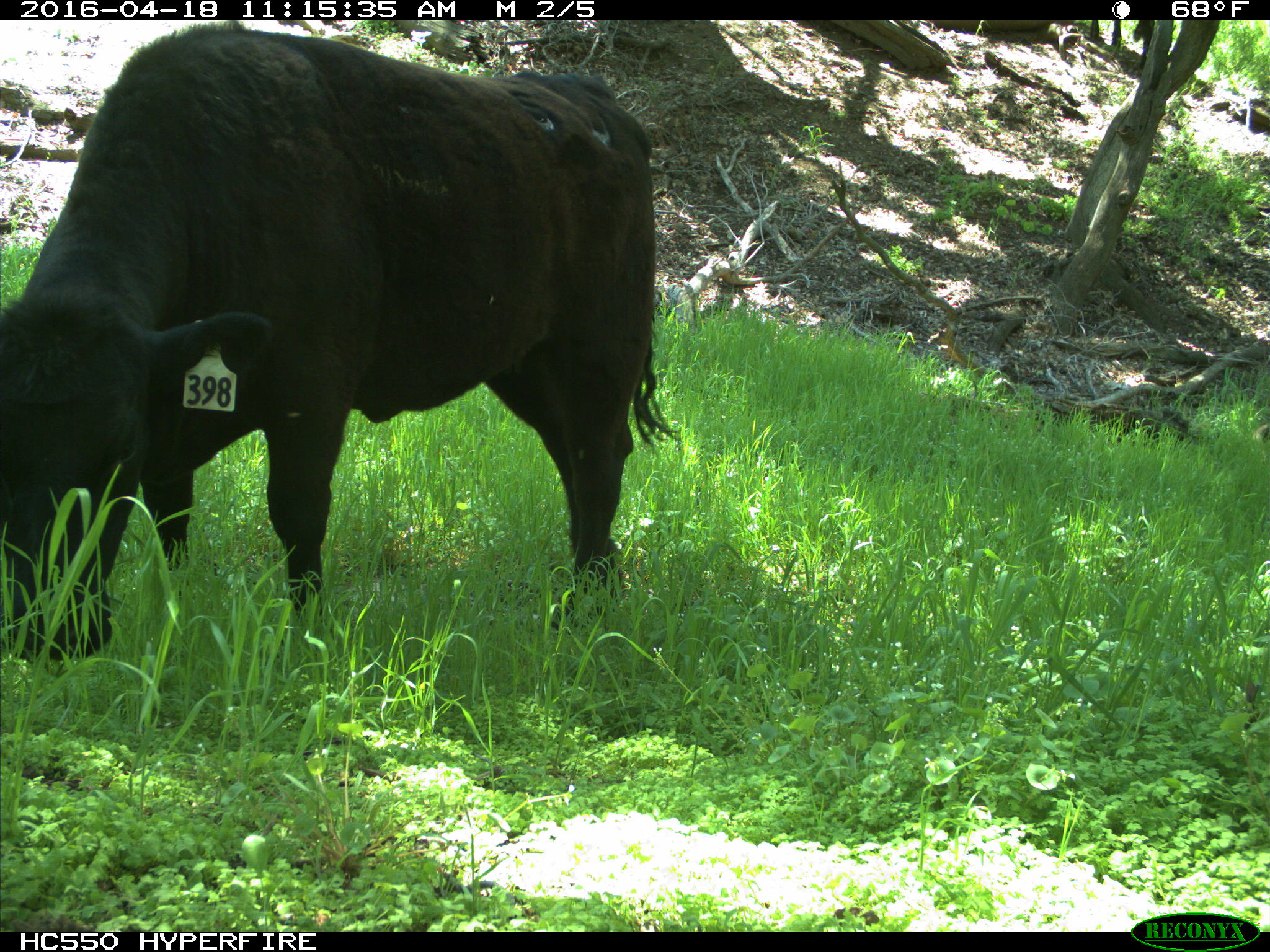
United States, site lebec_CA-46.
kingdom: Animalia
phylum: Chordata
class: Mammalia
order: Artiodactyla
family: Bovidae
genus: Bos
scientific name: Bos taurus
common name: domestic cow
Bos taurus (domestic cow).